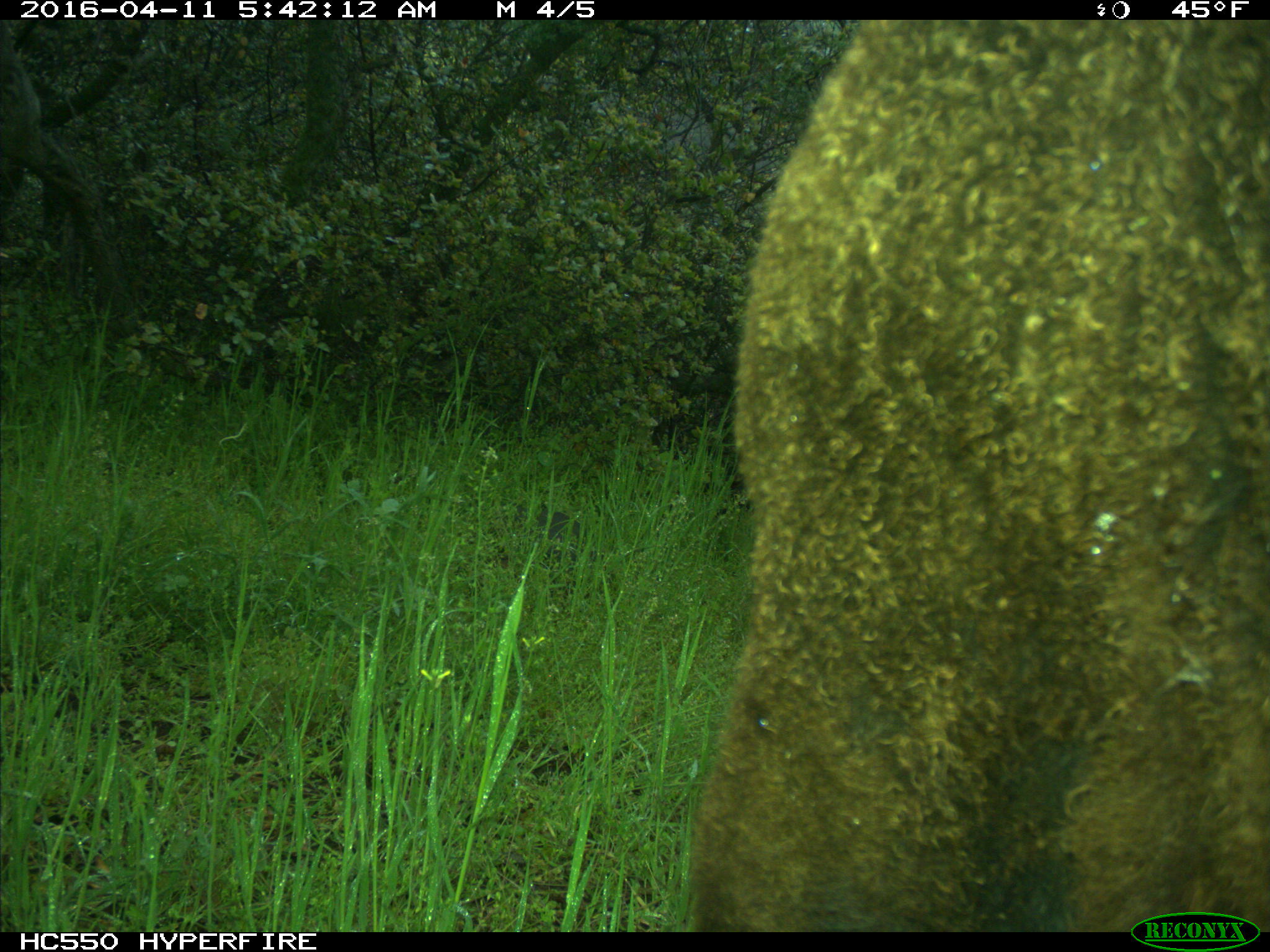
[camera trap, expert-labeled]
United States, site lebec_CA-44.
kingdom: Animalia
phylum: Chordata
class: Mammalia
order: Artiodactyla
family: Bovidae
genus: Bos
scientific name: Bos taurus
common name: domestic cow